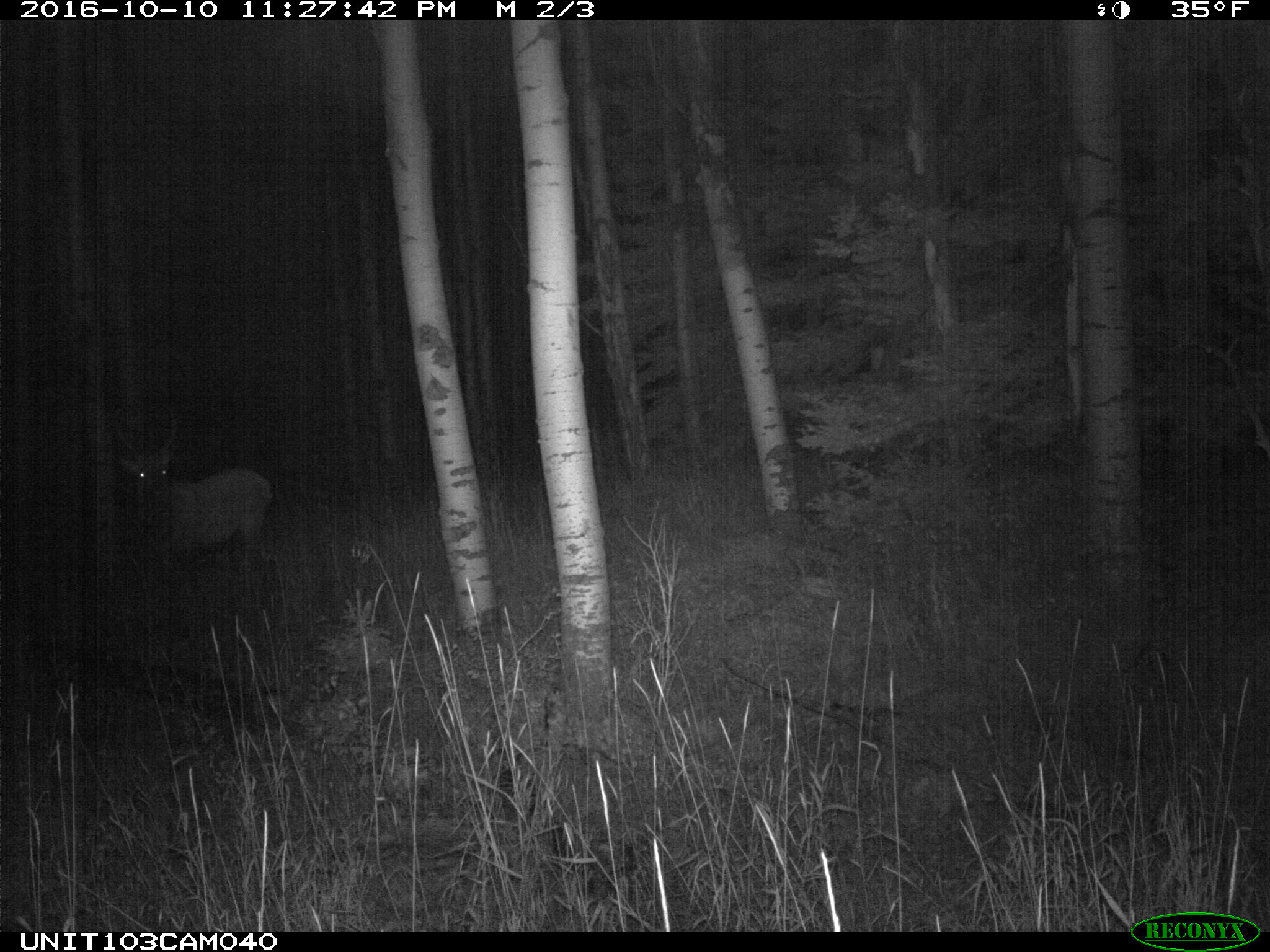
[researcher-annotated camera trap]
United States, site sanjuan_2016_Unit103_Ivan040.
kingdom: Animalia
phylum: Chordata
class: Mammalia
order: Artiodactyla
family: Cervidae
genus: Cervus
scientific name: Cervus elaphus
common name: red deer